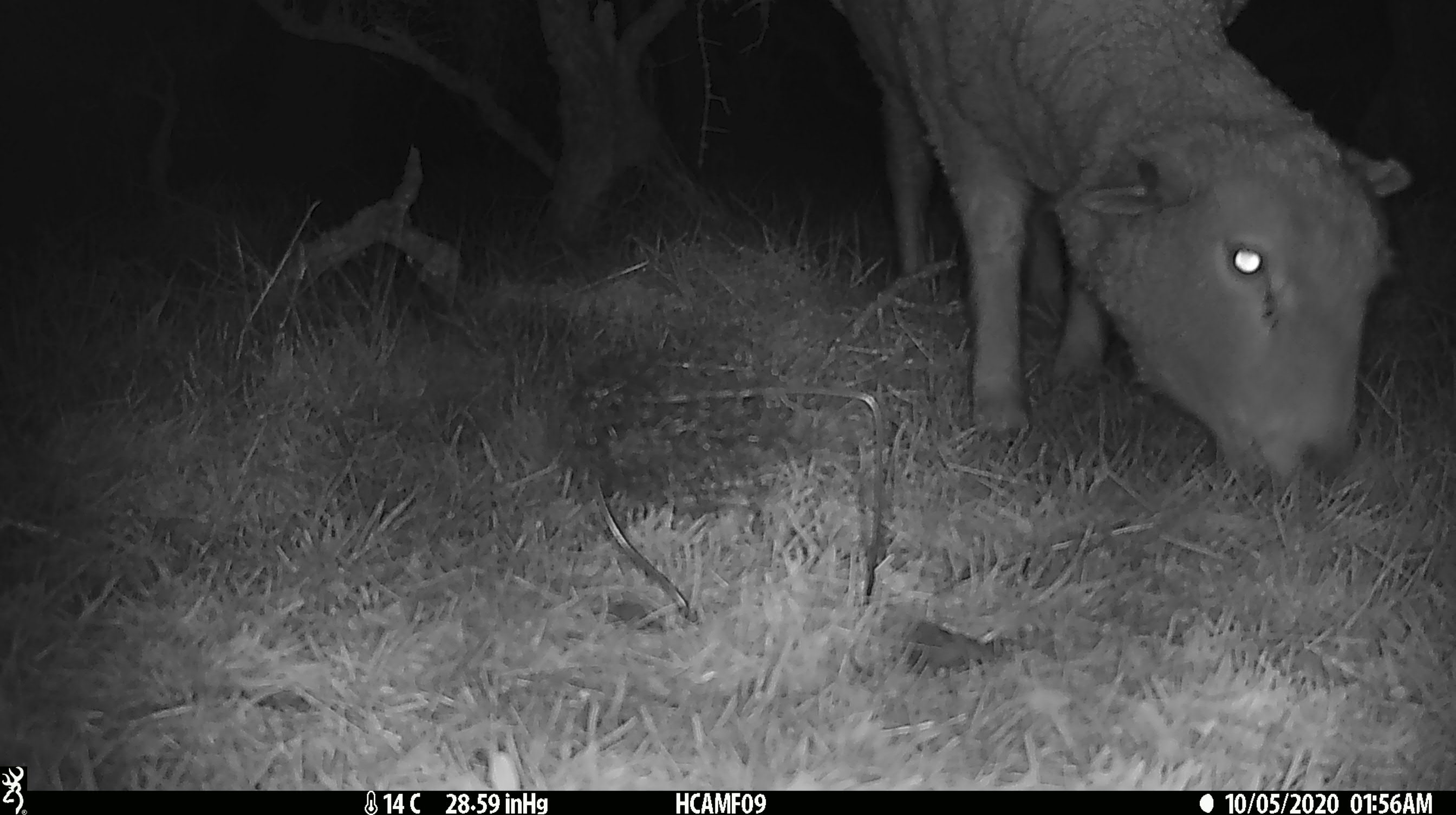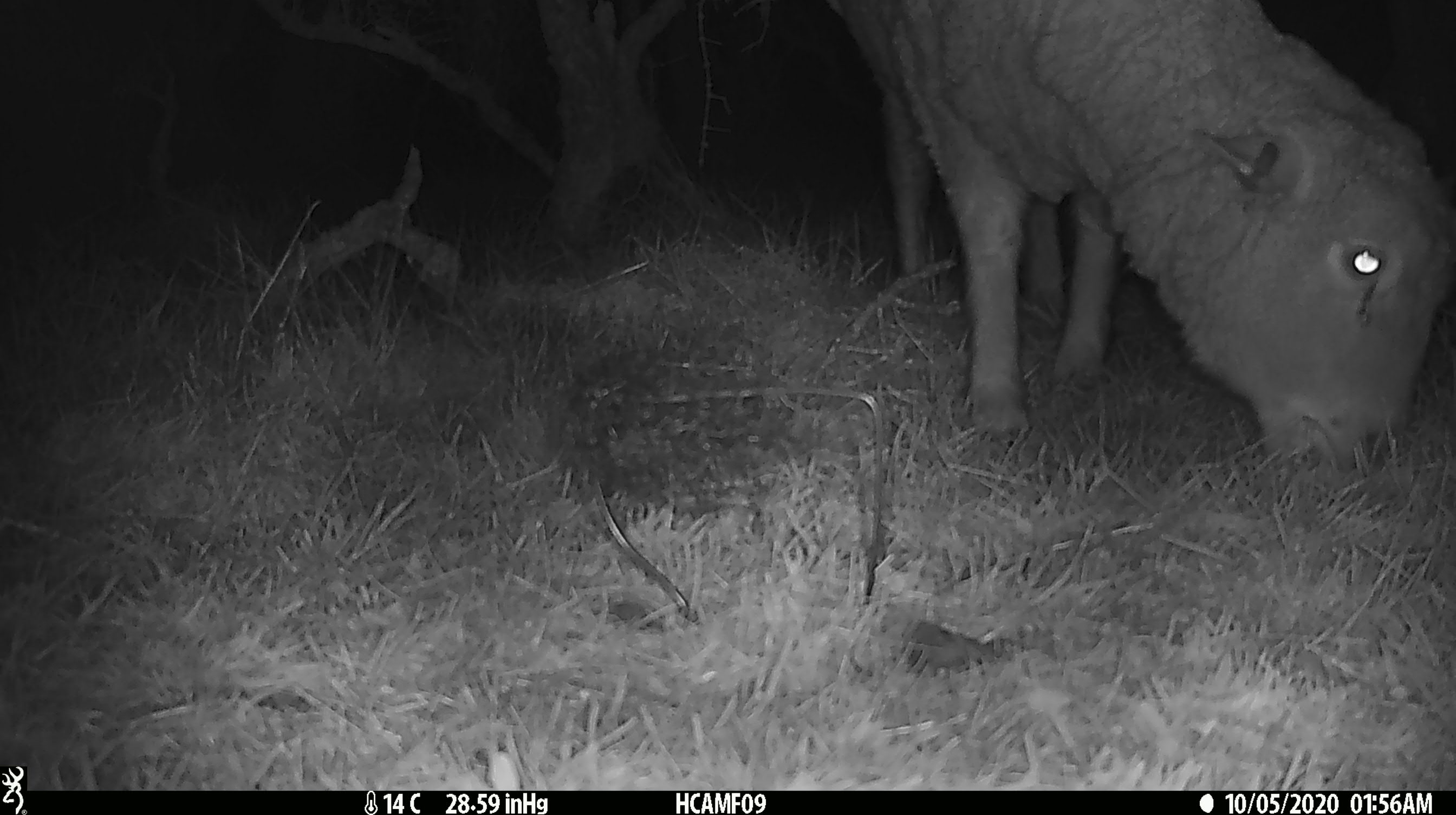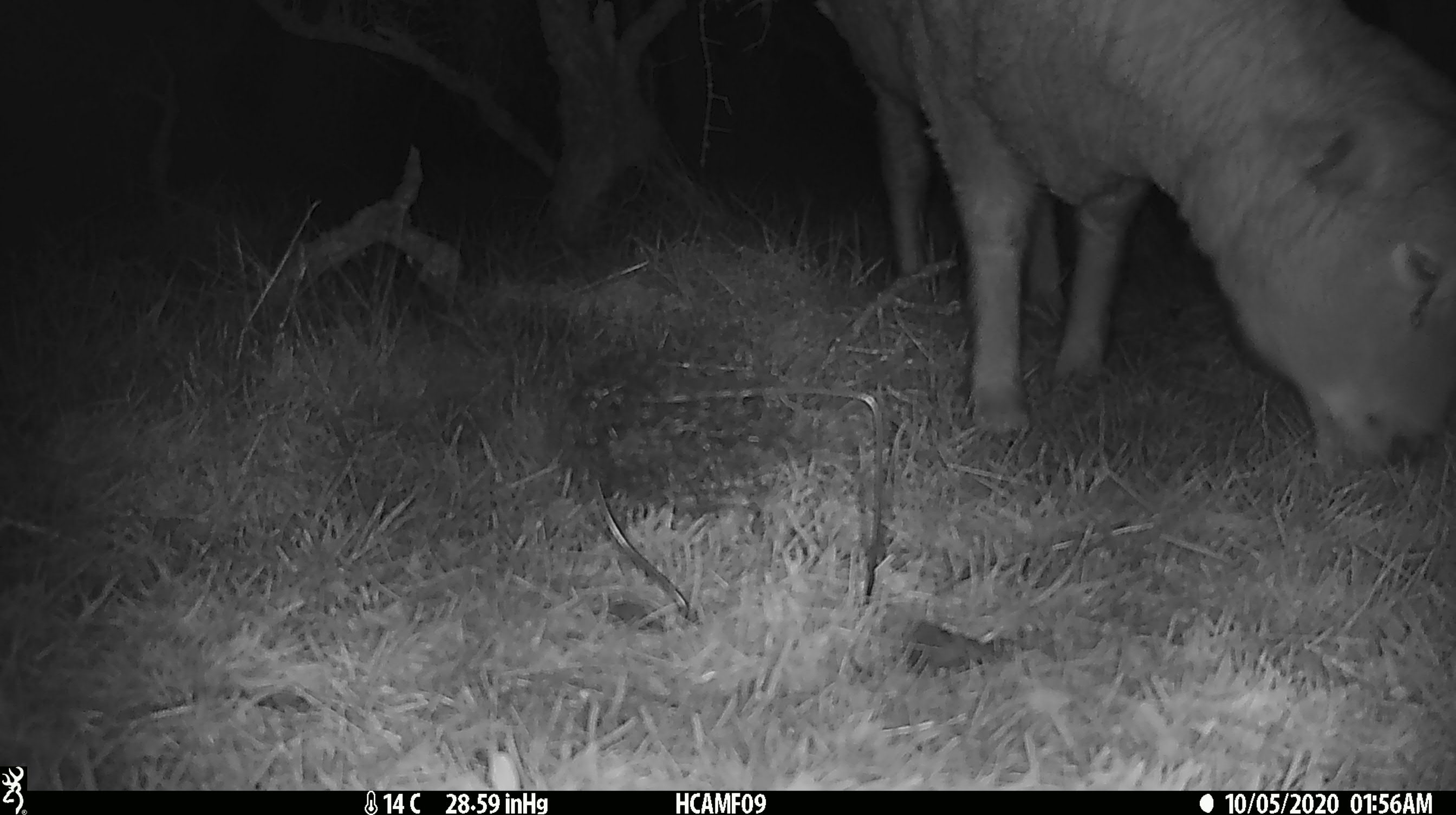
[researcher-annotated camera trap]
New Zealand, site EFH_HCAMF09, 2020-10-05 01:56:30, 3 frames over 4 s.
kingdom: Animalia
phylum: Chordata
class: Mammalia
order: Artiodactyla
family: Bovidae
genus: Ovis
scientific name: Ovis aries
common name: domestic sheep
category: sheep